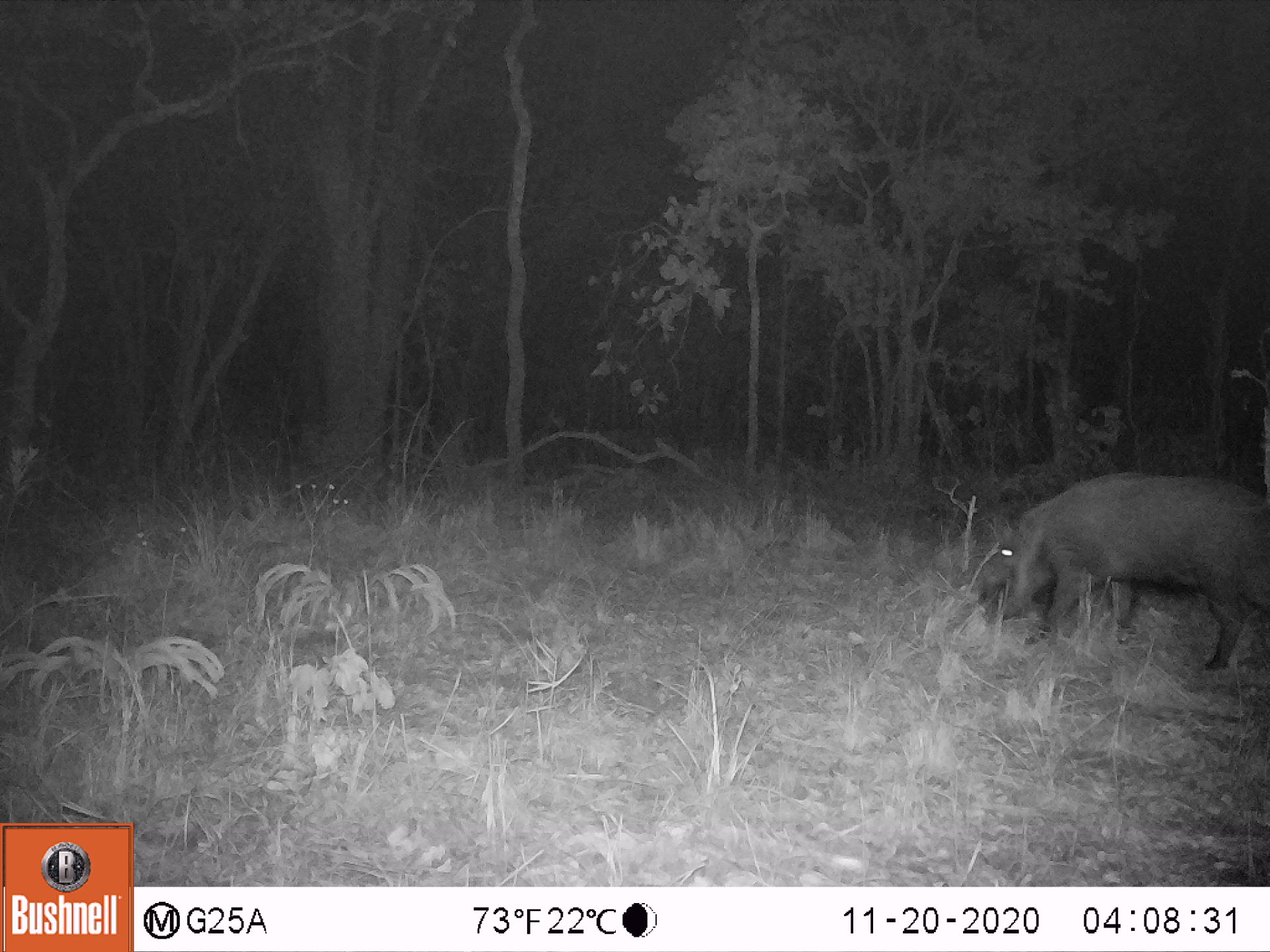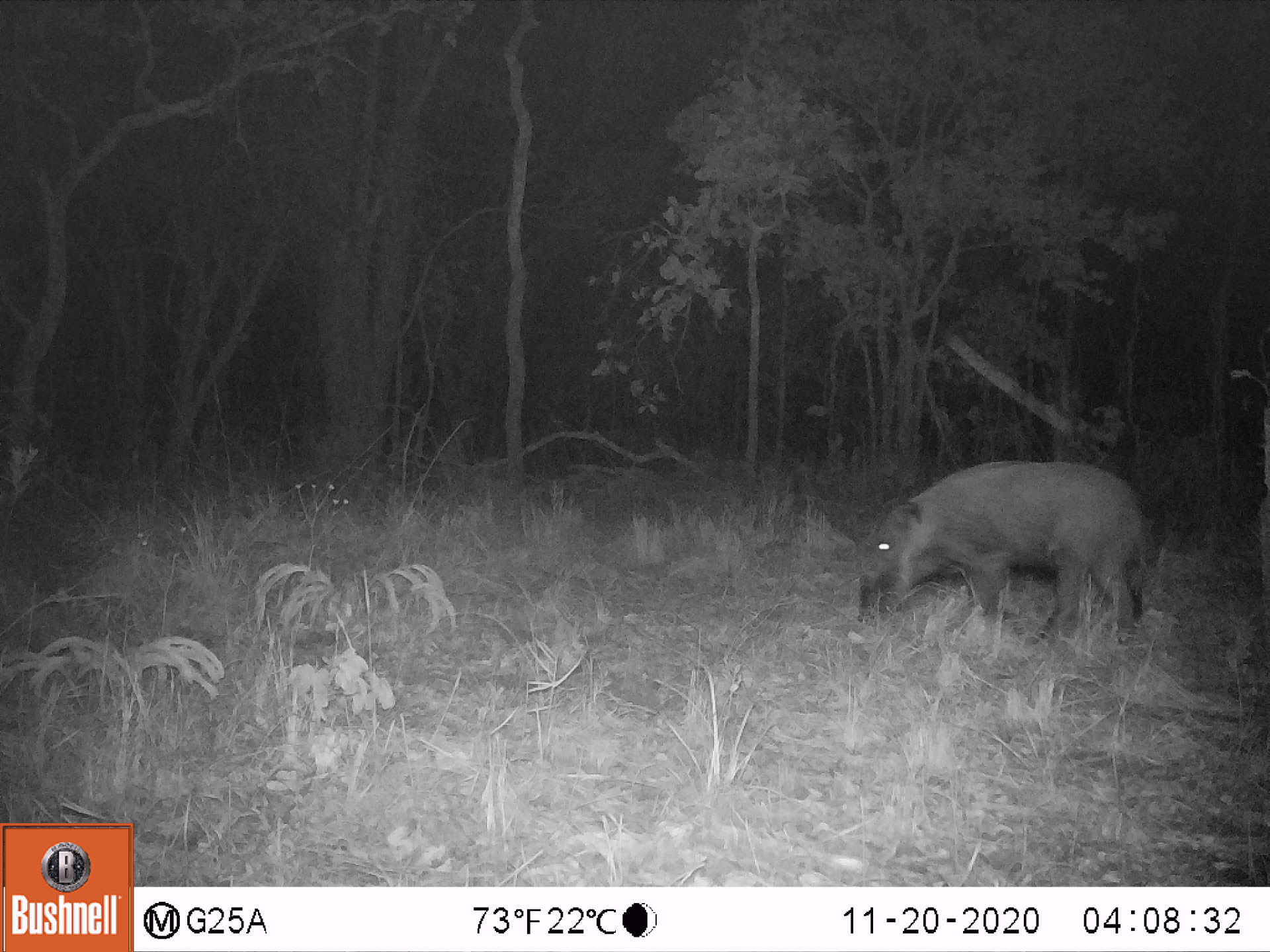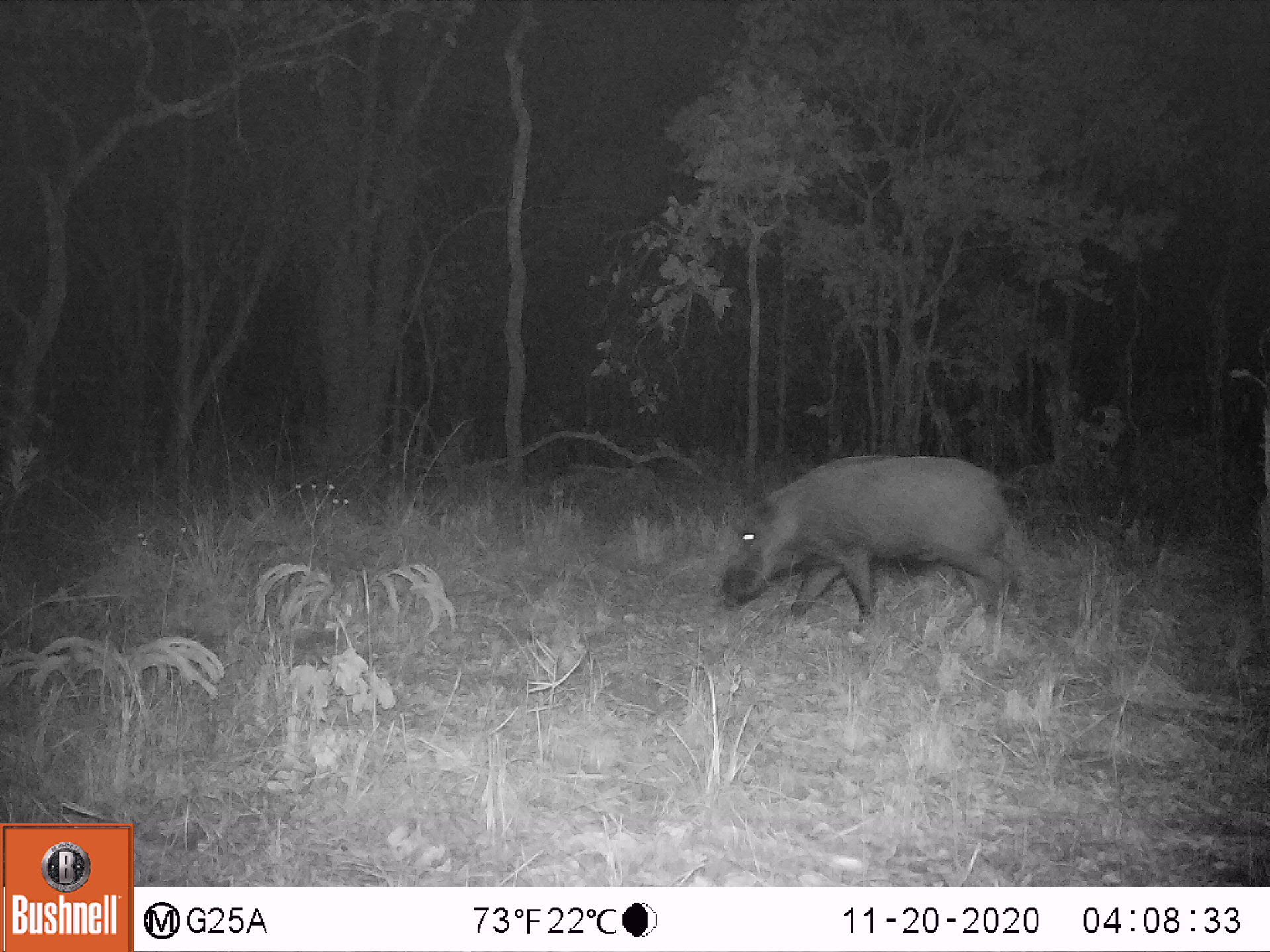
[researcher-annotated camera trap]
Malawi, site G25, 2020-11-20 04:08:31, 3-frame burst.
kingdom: Animalia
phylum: Chordata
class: Mammalia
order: Artiodactyla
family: Suidae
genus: Potamochoerus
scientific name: Potamochoerus larvatus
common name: bushpig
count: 1